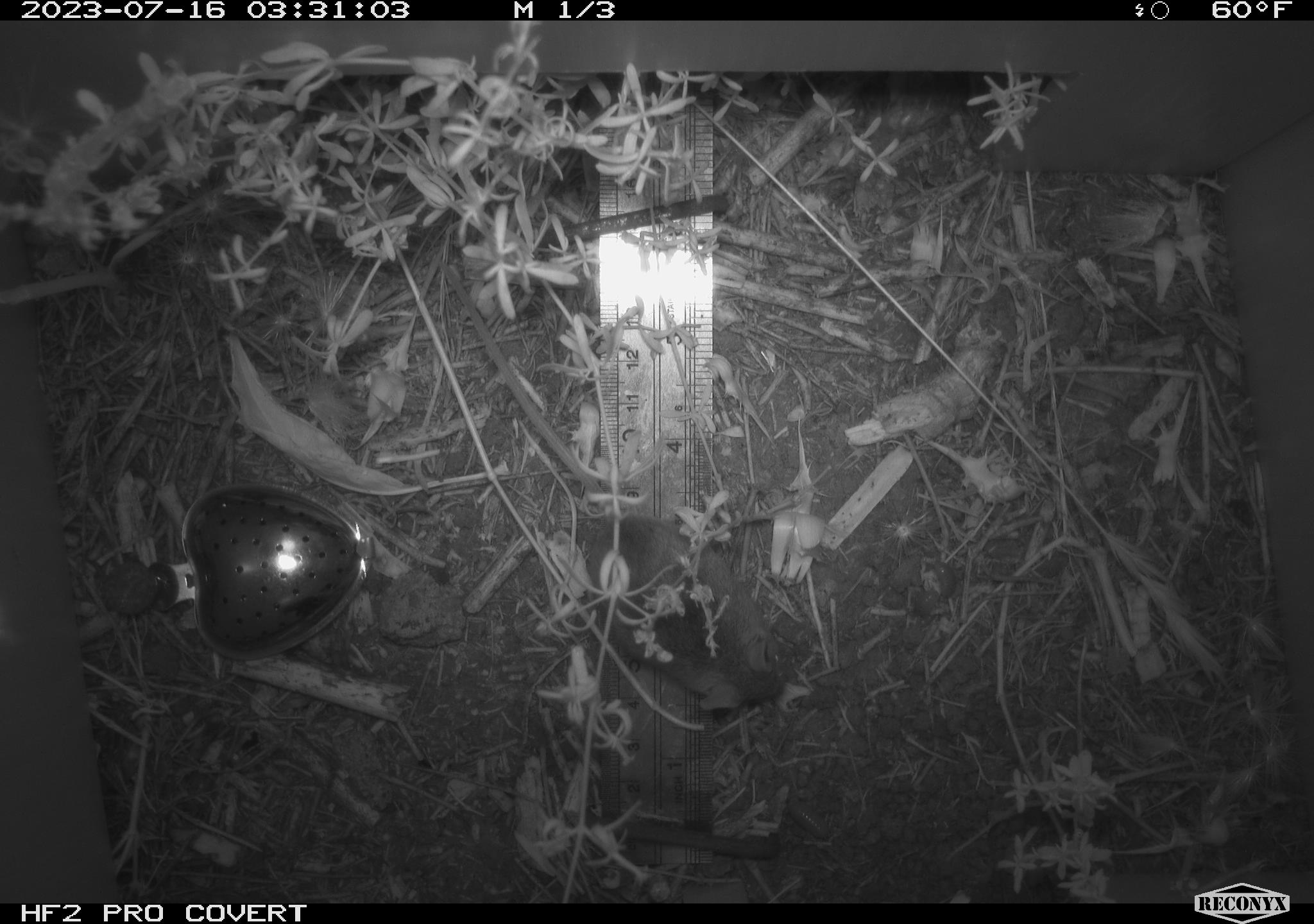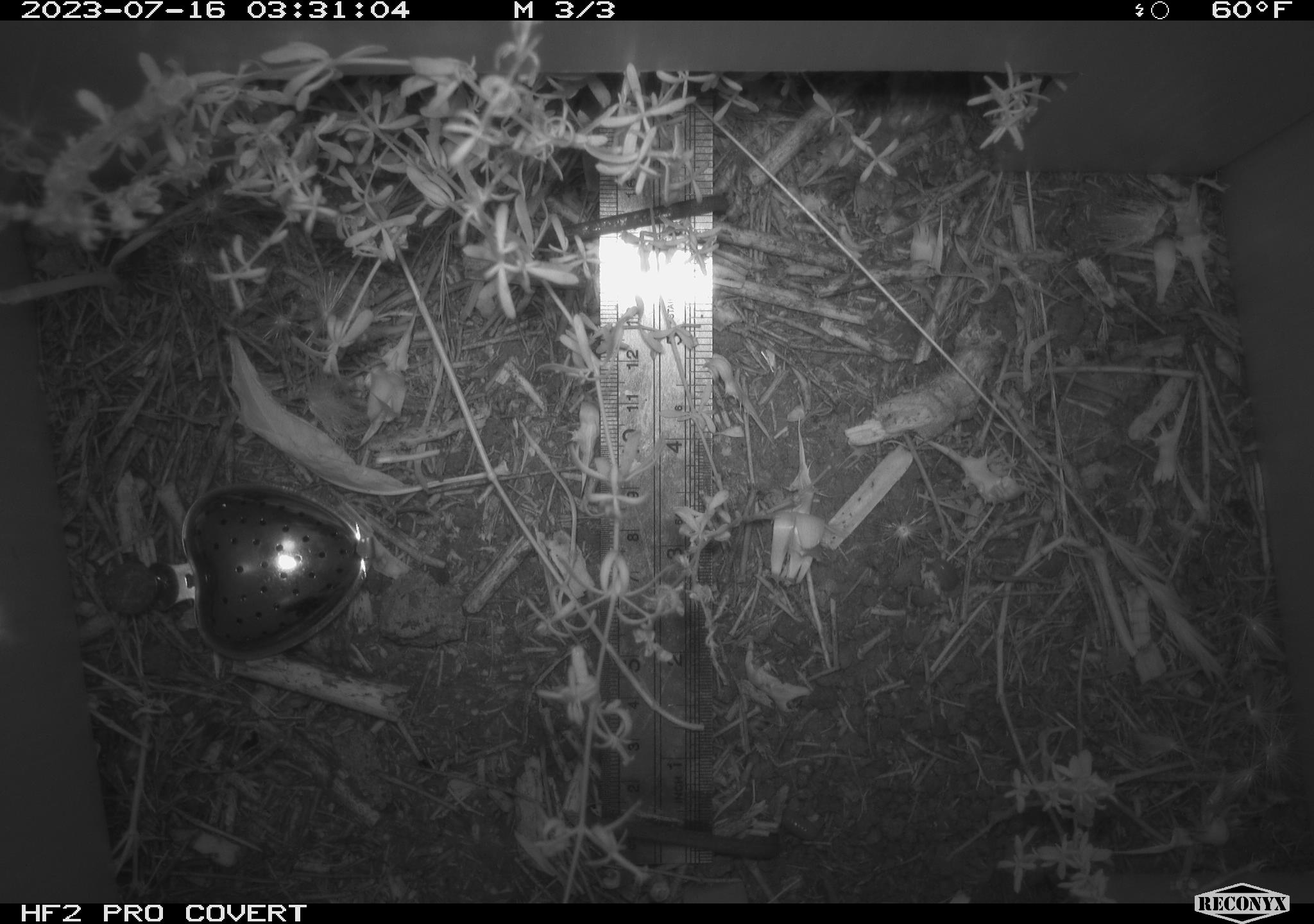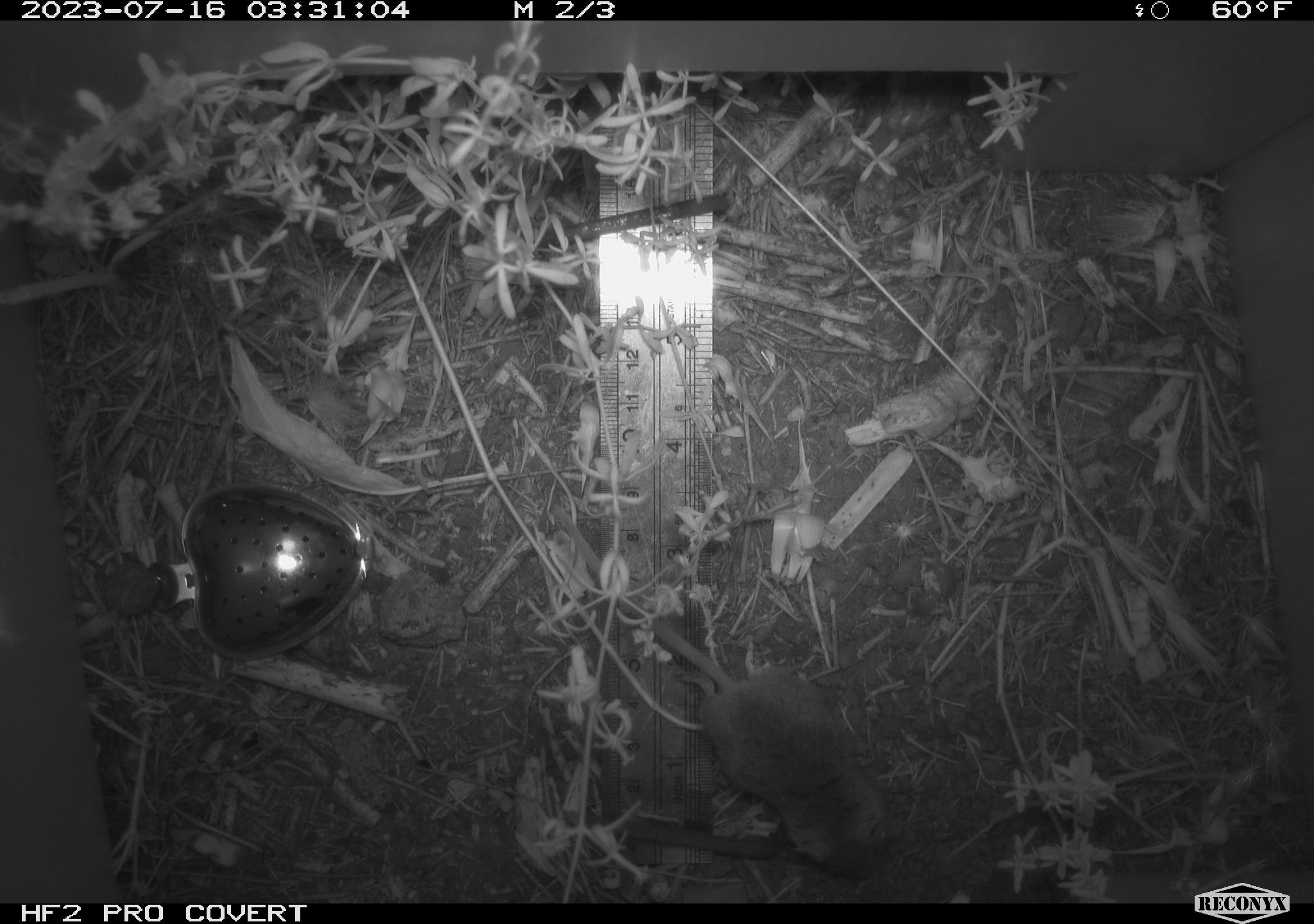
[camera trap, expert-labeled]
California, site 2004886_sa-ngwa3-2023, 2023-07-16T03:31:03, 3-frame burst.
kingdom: Animalia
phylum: Chordata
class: Mammalia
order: Rodentia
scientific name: Rodentia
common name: mouse species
Mouse species (Rodentia).